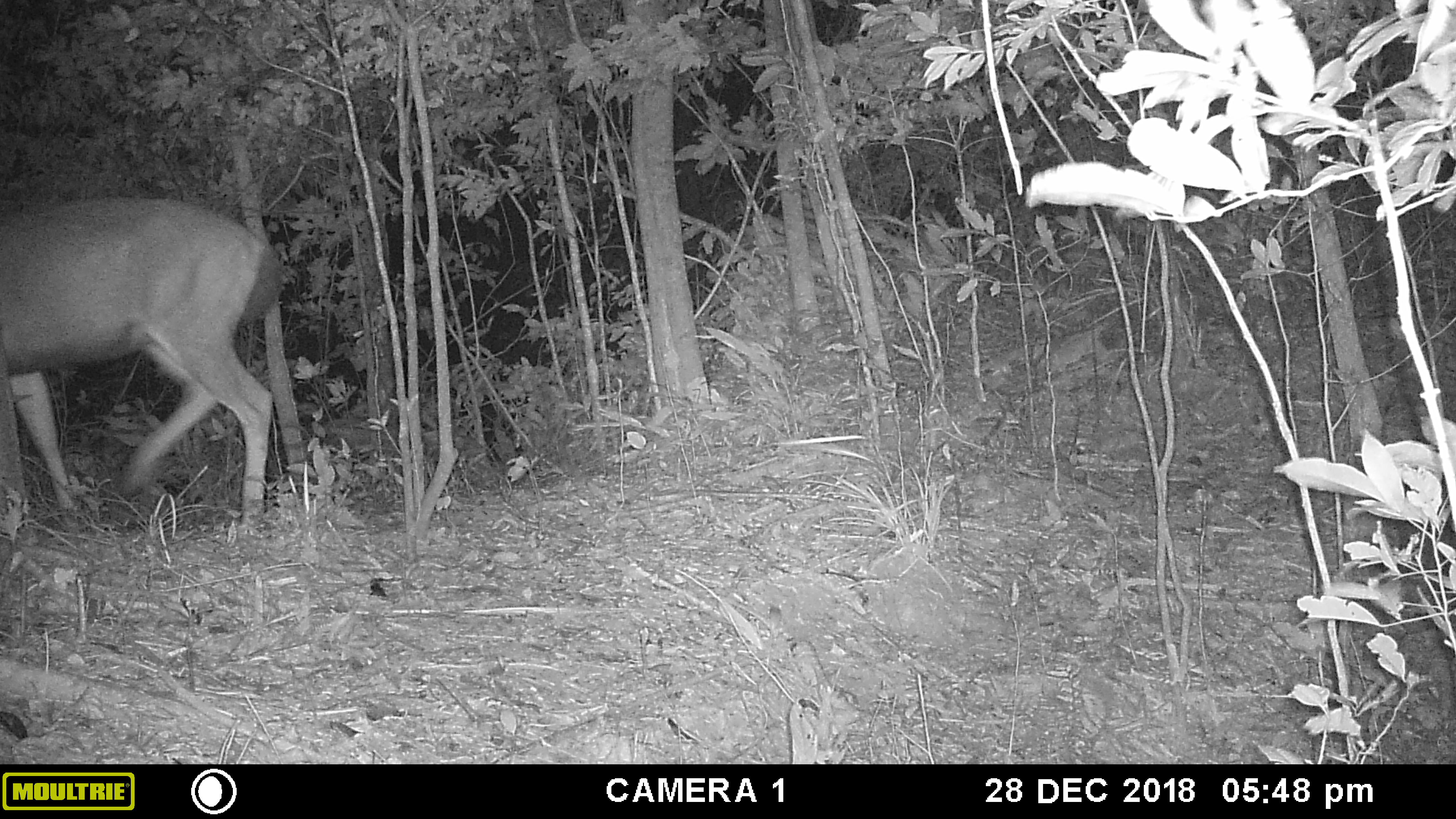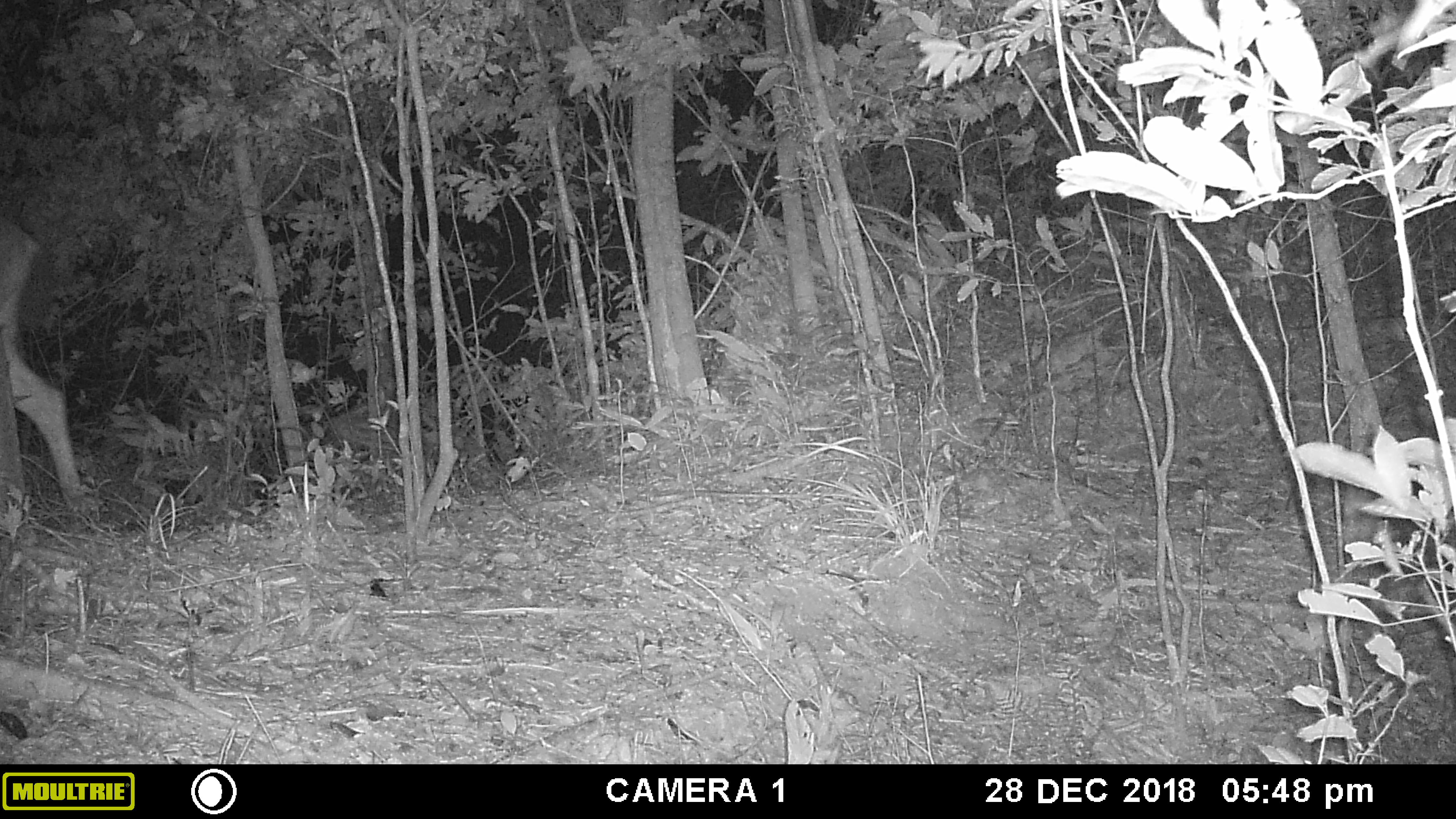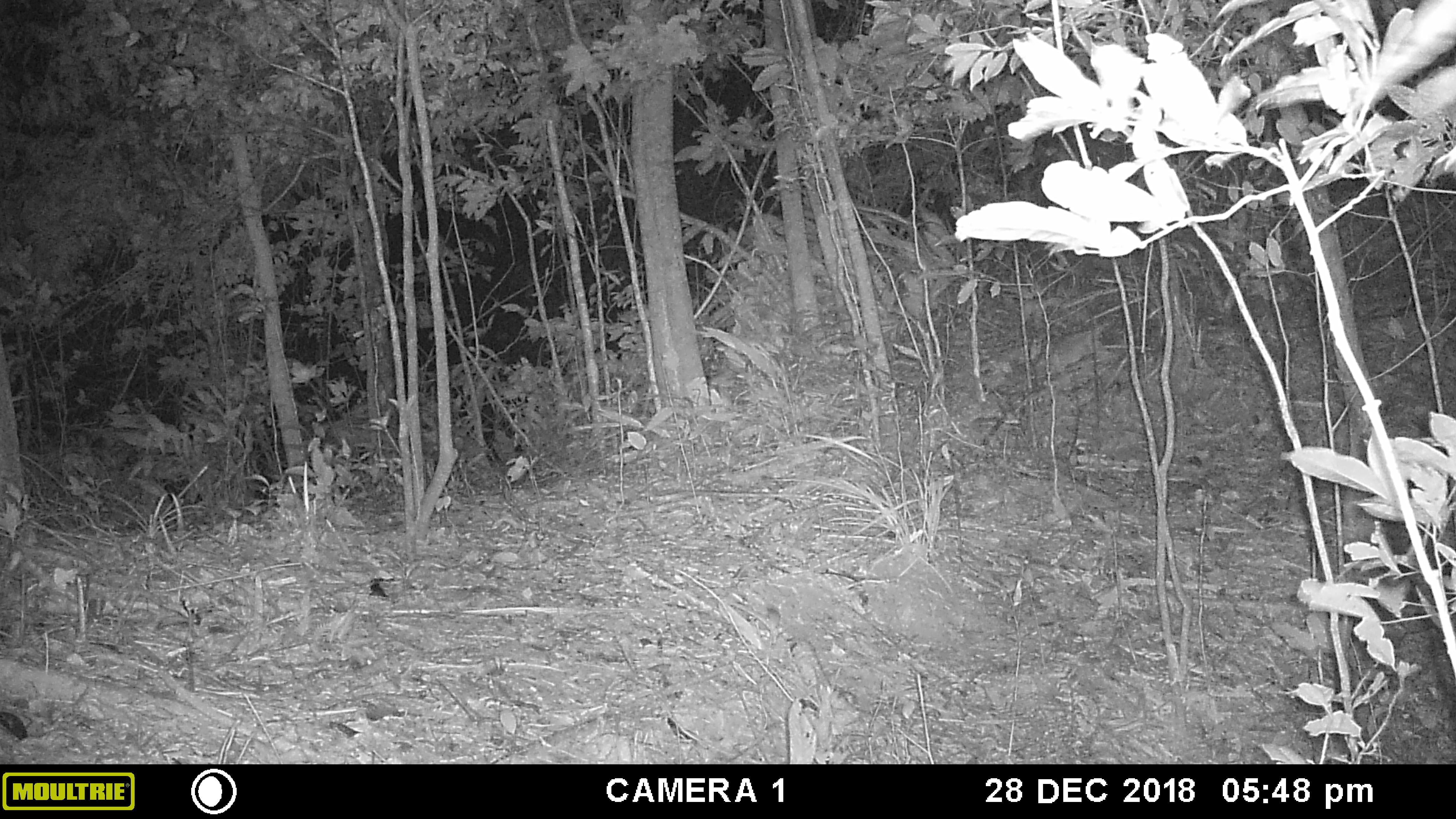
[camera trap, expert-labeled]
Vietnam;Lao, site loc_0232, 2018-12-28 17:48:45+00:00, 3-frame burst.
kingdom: Animalia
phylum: Chordata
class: Mammalia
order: Artiodactyla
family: Cervidae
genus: Rusa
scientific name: Rusa unicolor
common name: sambar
Sambar (Rusa unicolor). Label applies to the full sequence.